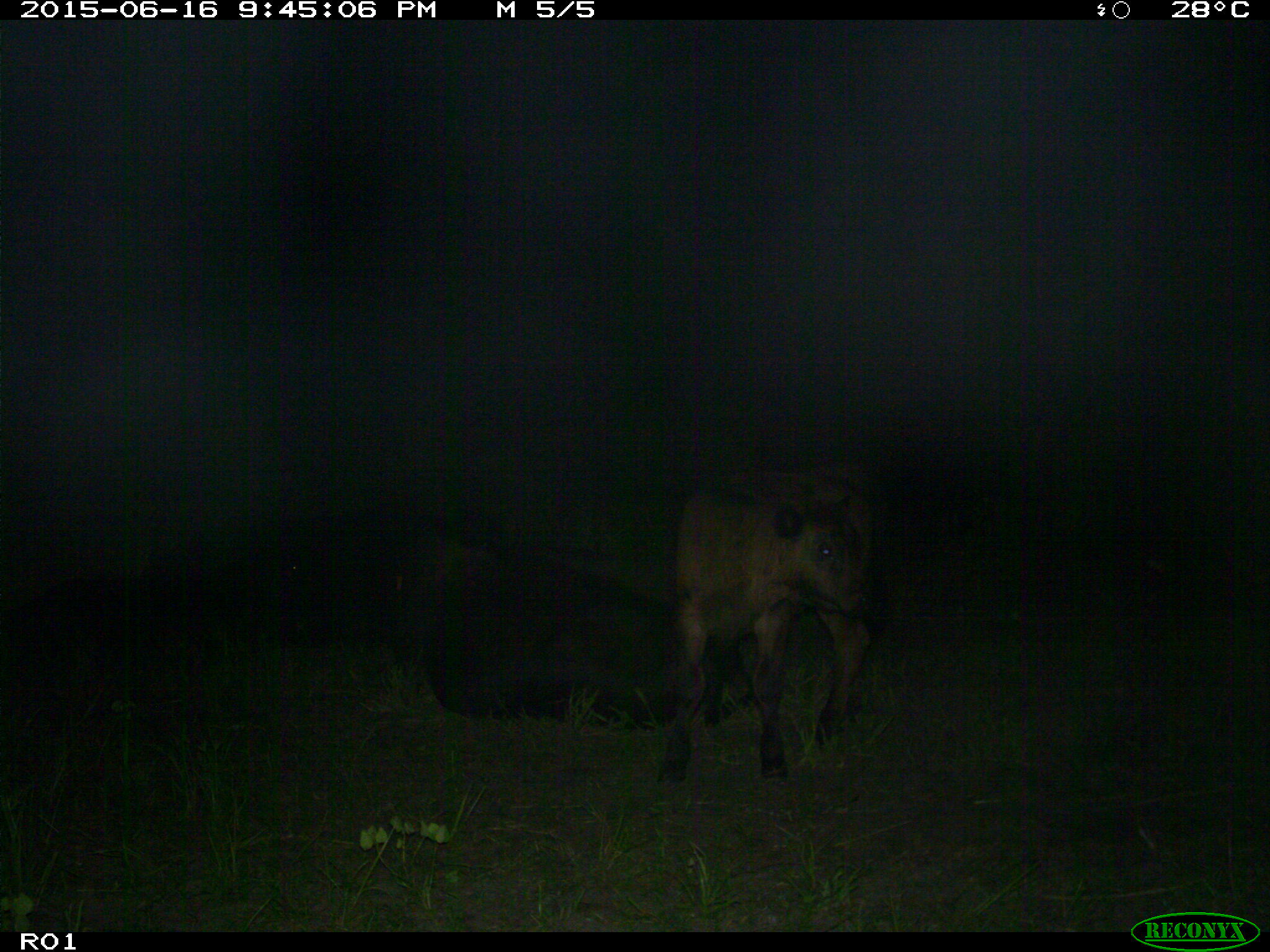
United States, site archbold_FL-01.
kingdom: Animalia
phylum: Chordata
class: Mammalia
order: Artiodactyla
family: Bovidae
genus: Bos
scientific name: Bos taurus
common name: domestic cow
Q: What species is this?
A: Bos taurus (domestic cow).